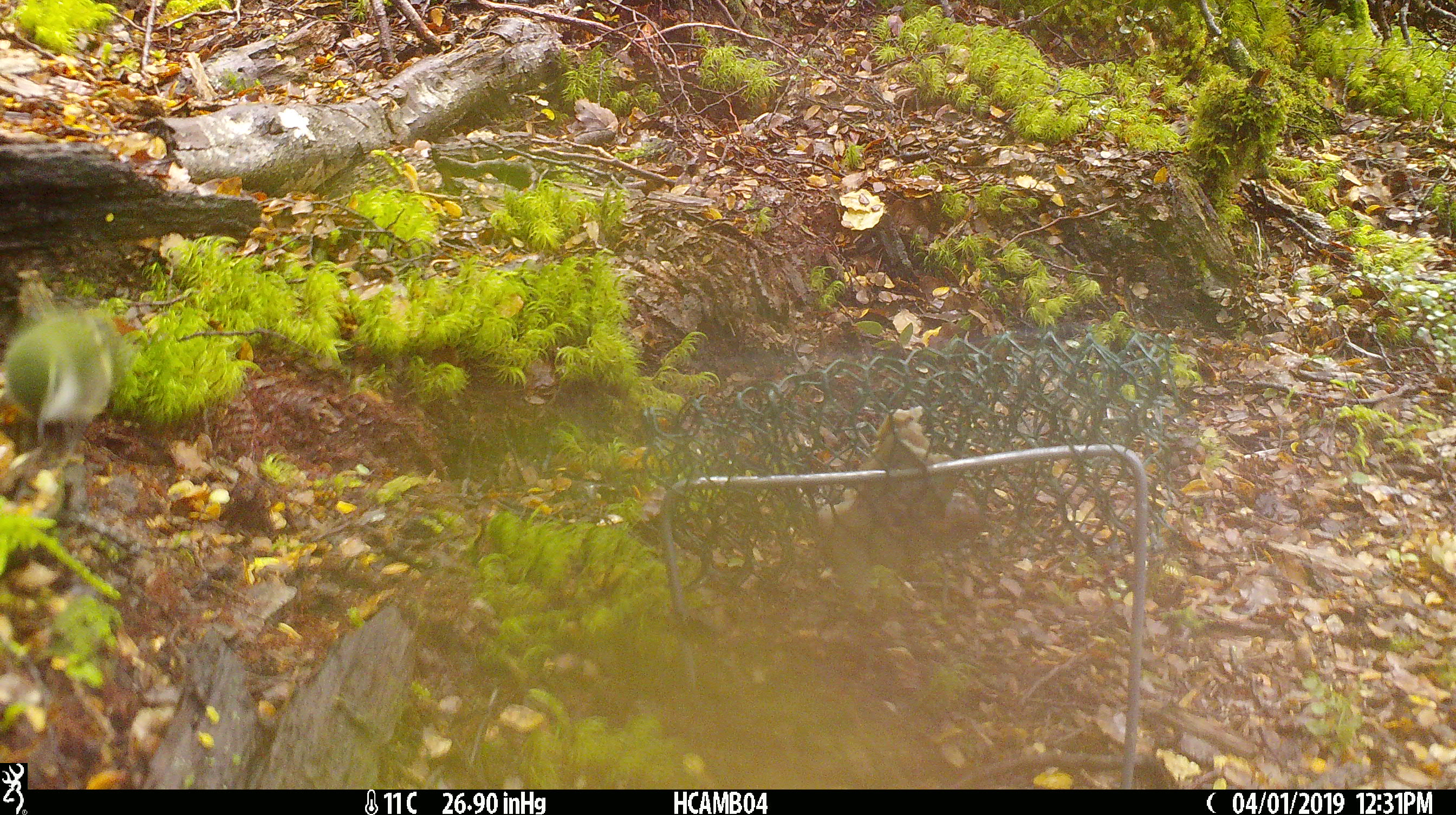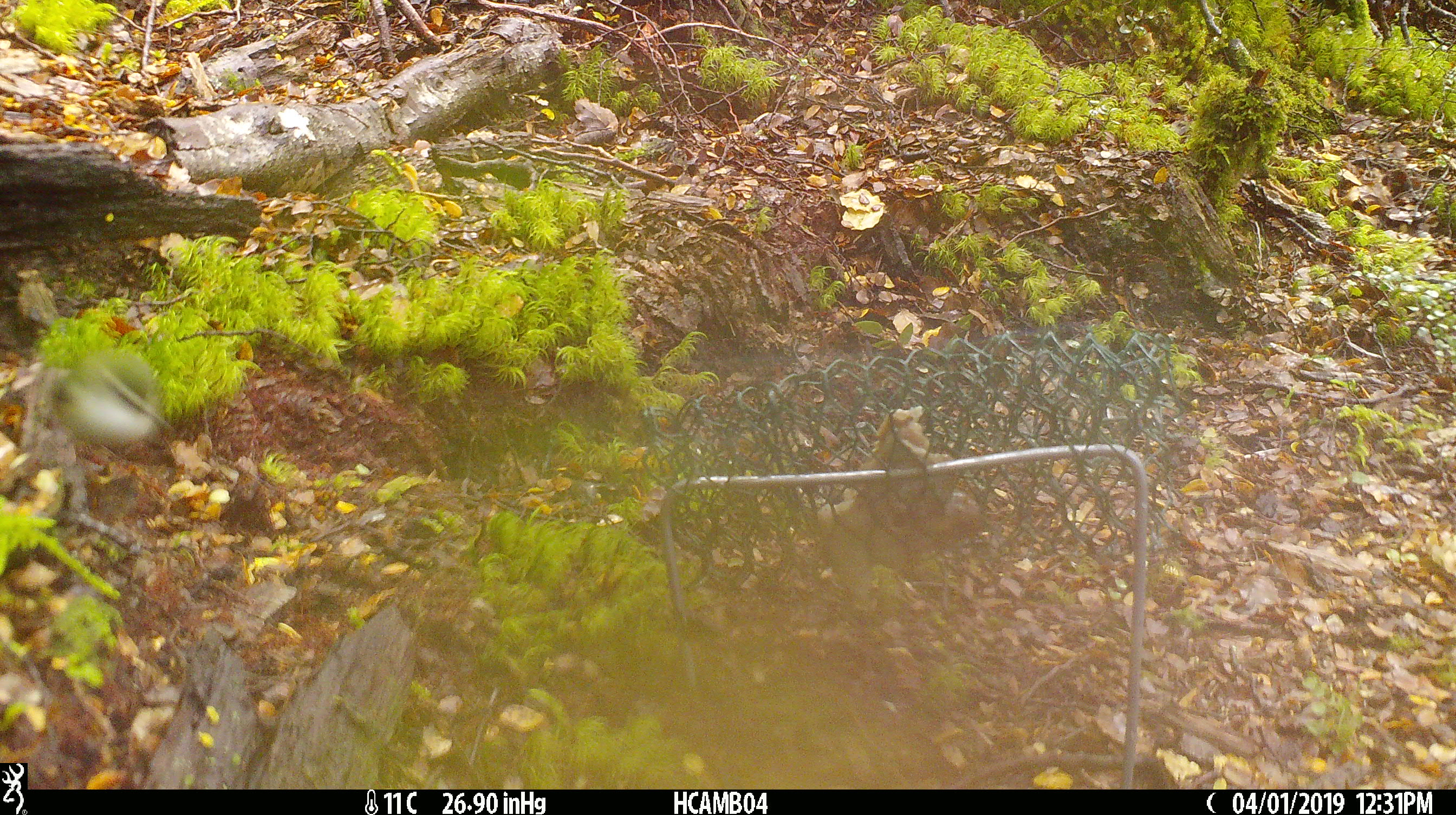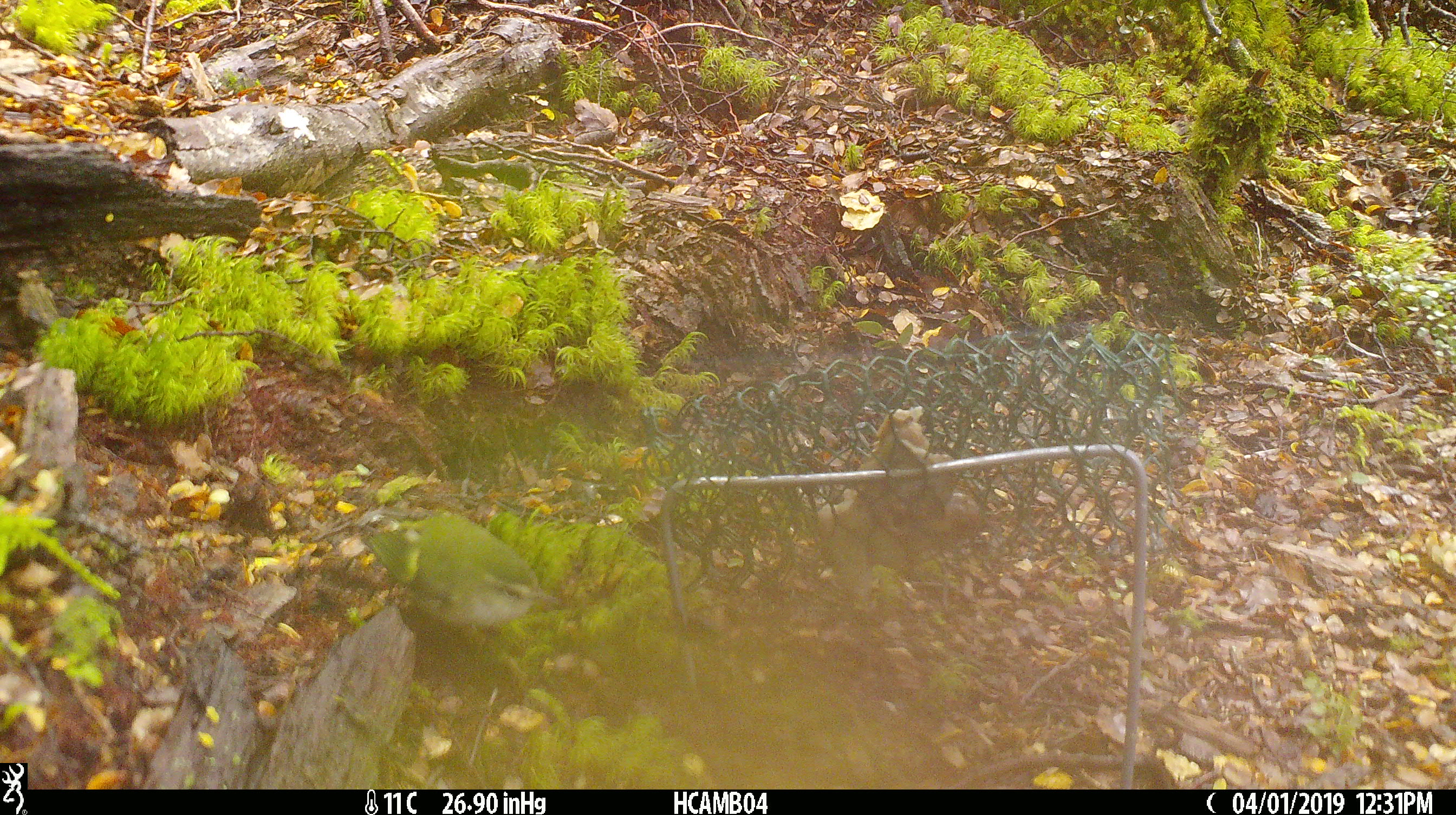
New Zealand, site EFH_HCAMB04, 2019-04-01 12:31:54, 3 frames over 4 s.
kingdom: Animalia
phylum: Chordata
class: Aves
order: Passeriformes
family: Acanthisittidae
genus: Acanthisitta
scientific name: Acanthisitta chloris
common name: rifleman